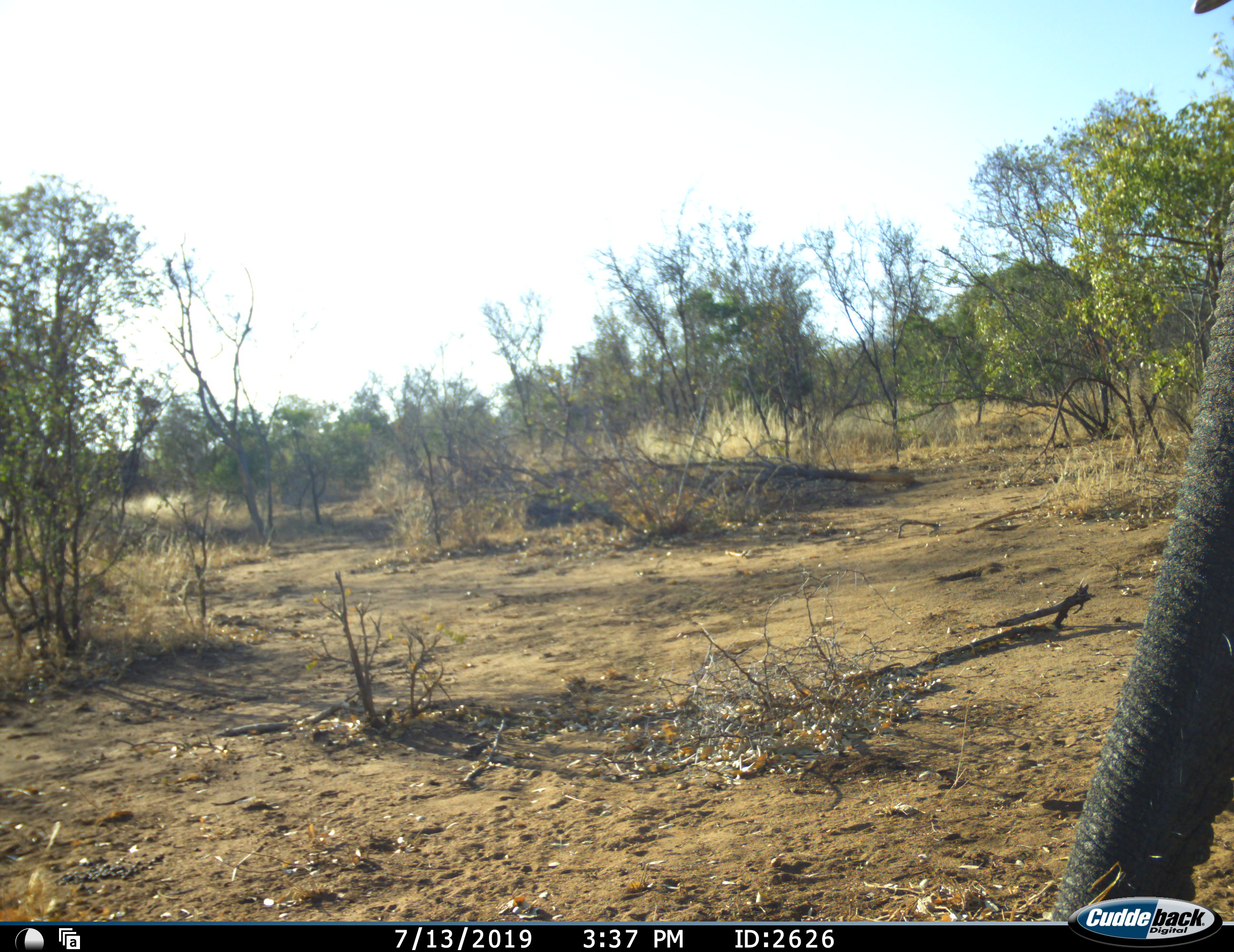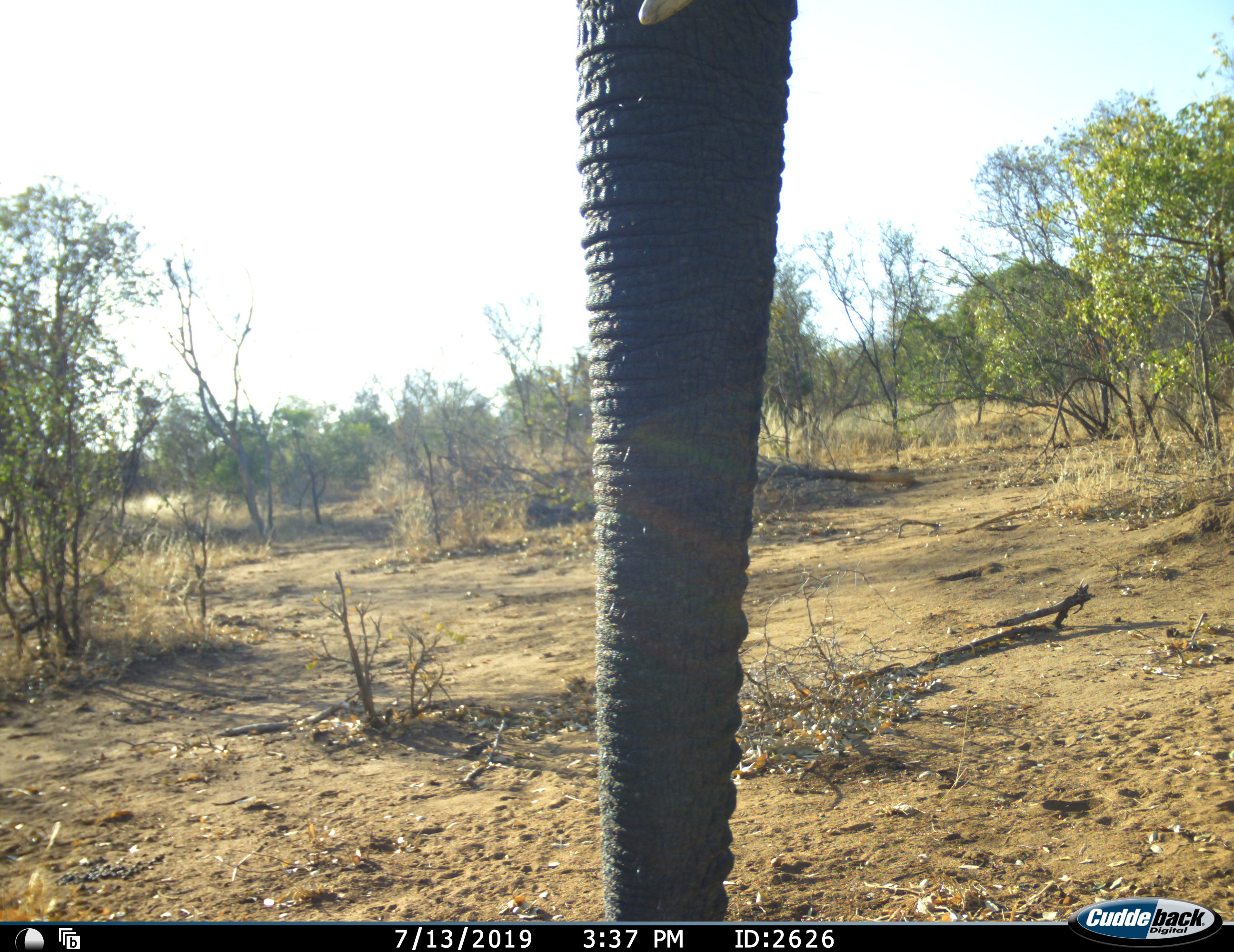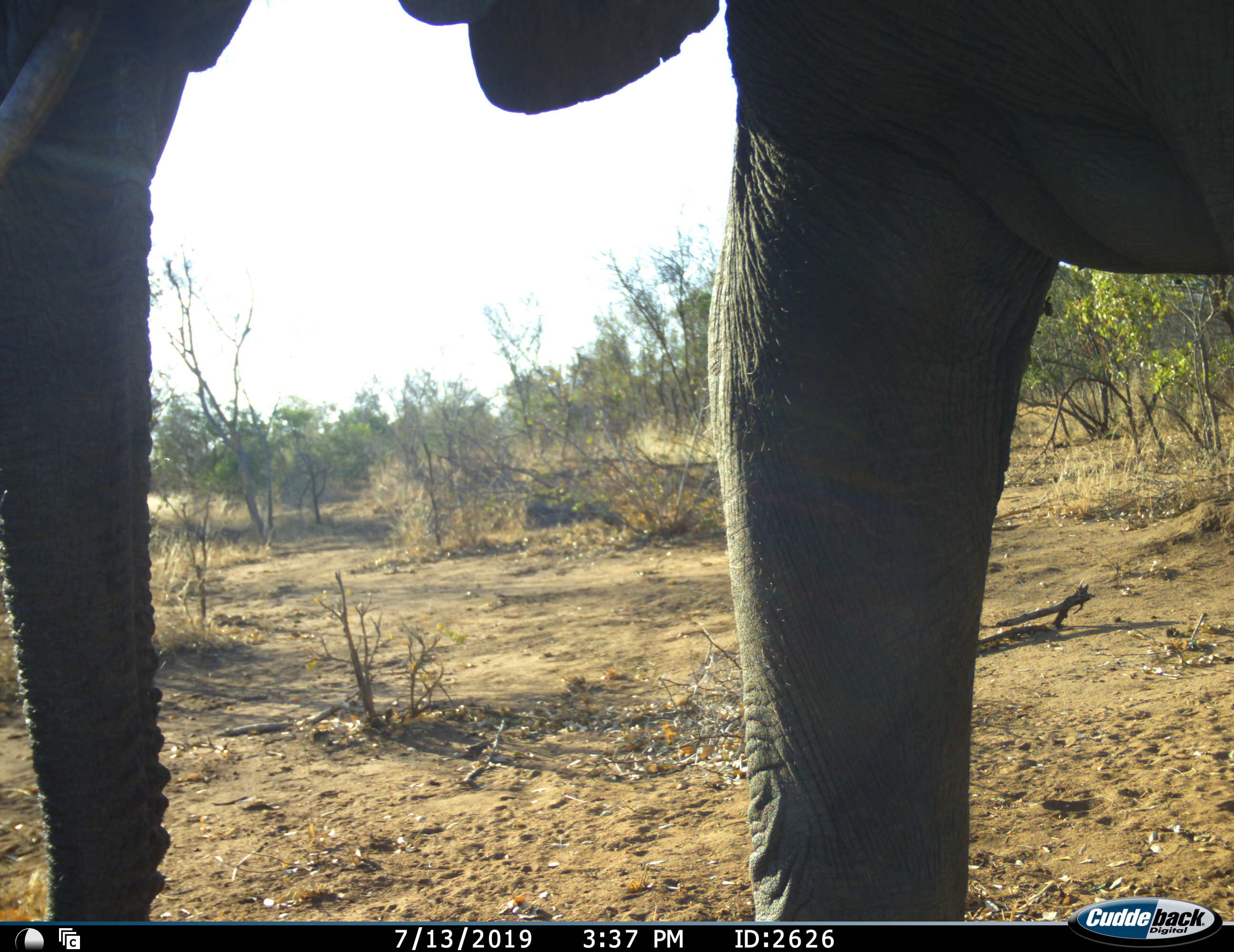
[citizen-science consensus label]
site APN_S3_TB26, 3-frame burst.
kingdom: Animalia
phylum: Chordata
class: Mammalia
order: Proboscidea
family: Elephantidae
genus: Loxodonta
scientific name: Loxodonta africana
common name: african bush elephant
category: elephant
Elephant (african bush elephant) (Loxodonta africana), count 1. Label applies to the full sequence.